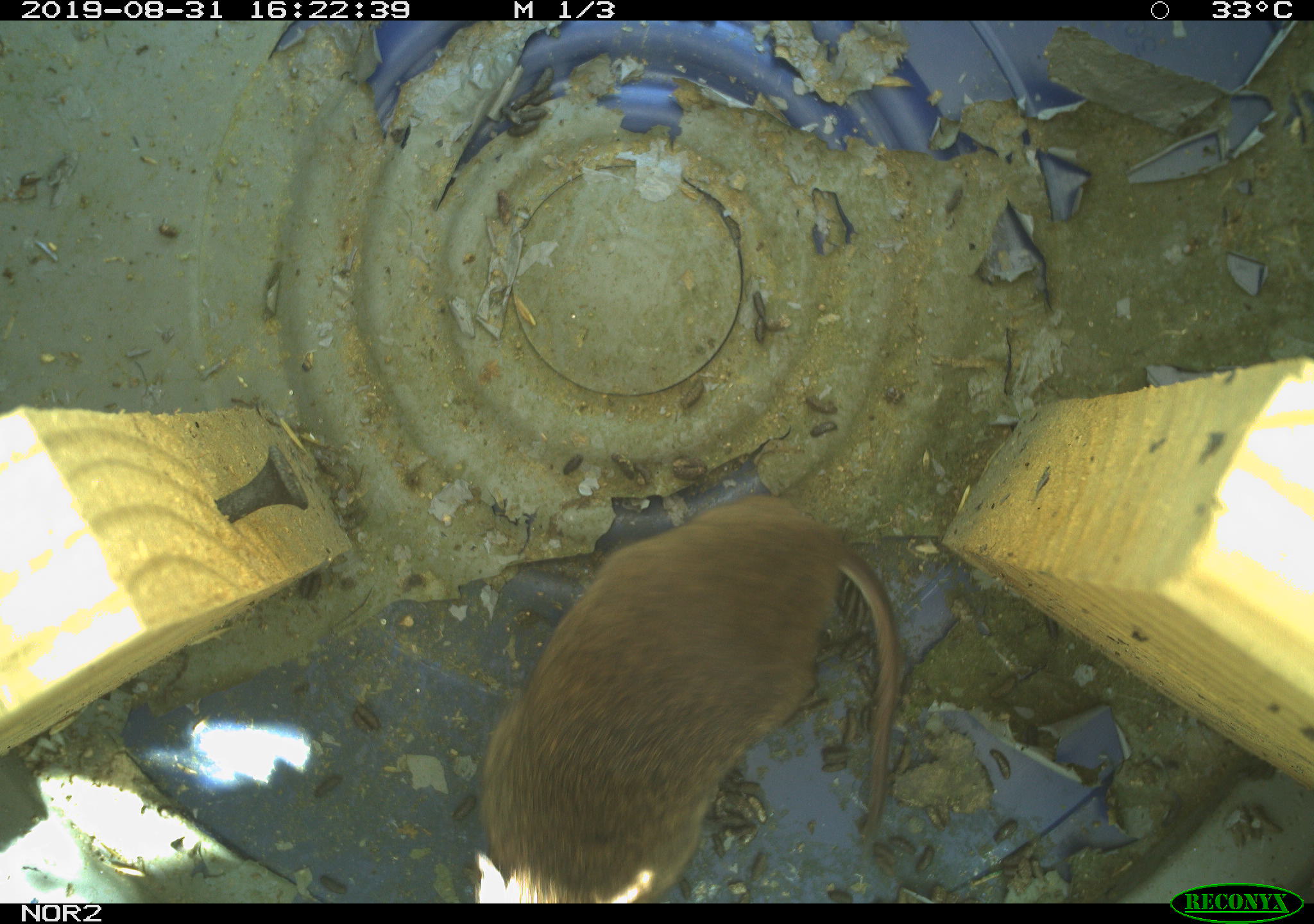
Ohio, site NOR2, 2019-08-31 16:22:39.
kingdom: Animalia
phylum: Chordata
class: Mammalia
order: Rodentia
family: Cricetidae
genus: Microtus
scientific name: Microtus pennsylvanicus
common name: meadow vole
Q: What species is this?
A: Meadow vole (Microtus pennsylvanicus).